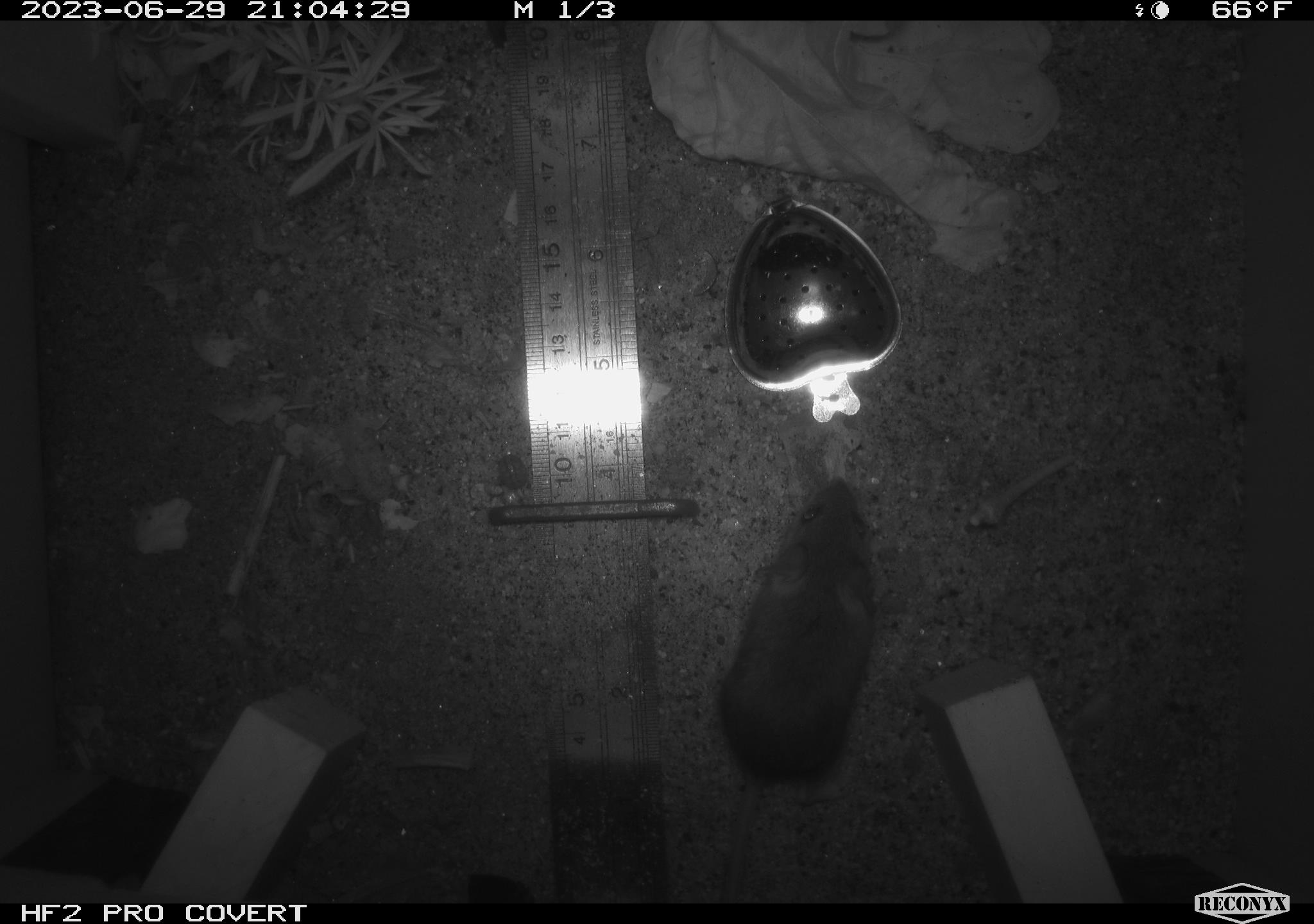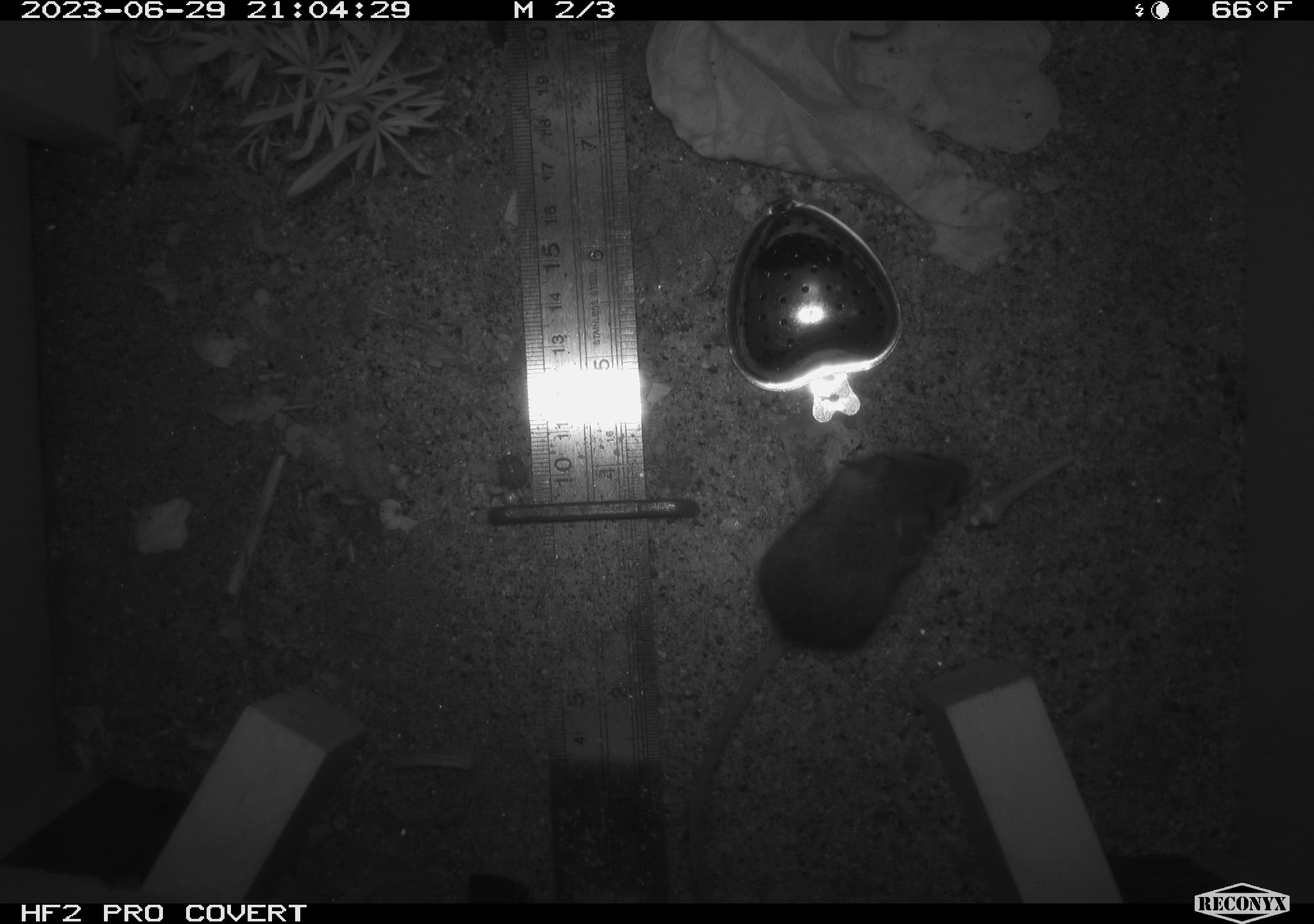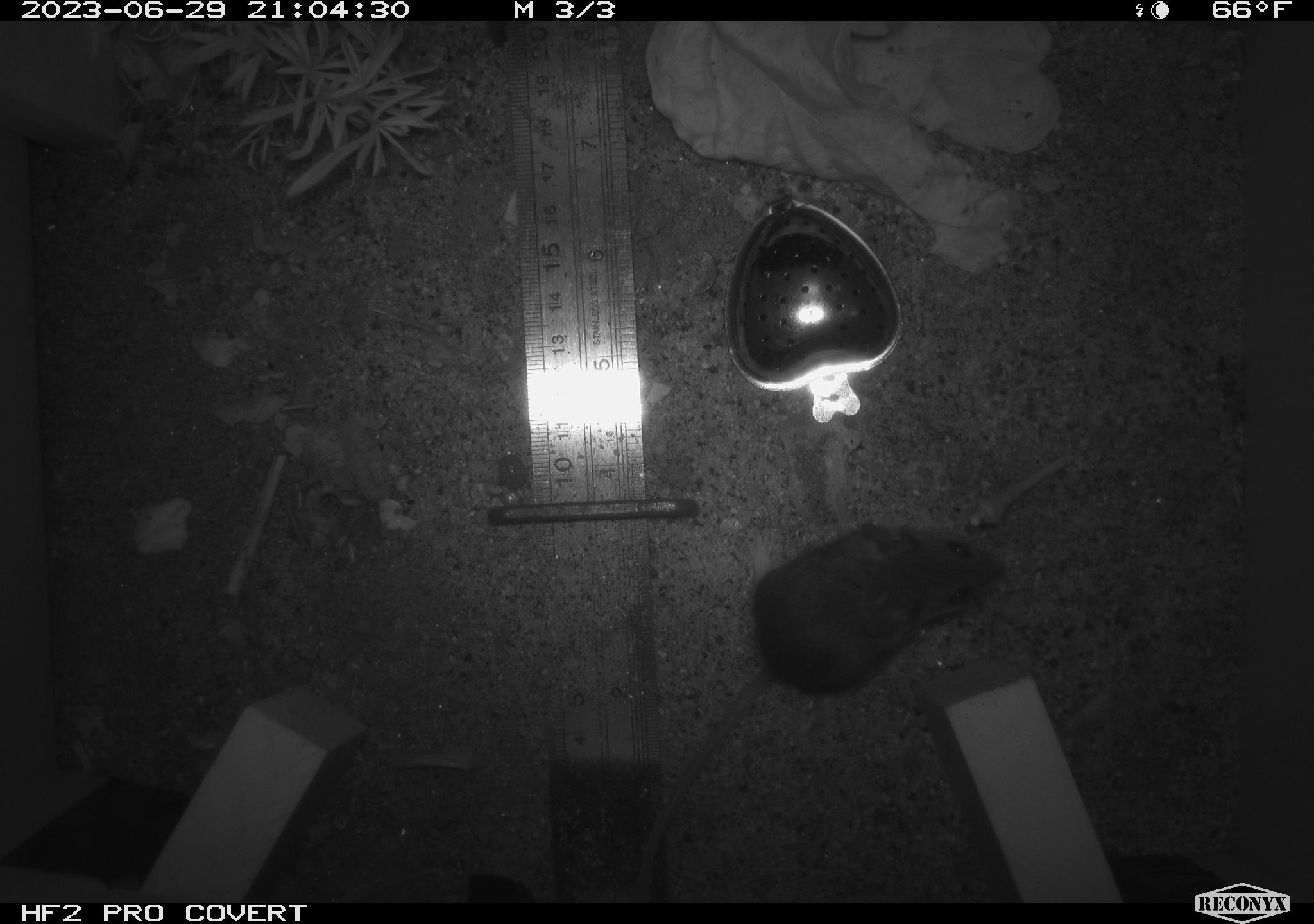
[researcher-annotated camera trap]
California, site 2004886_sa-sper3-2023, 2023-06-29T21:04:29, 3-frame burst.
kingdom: Animalia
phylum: Chordata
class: Mammalia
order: Rodentia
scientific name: Rodentia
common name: mouse species